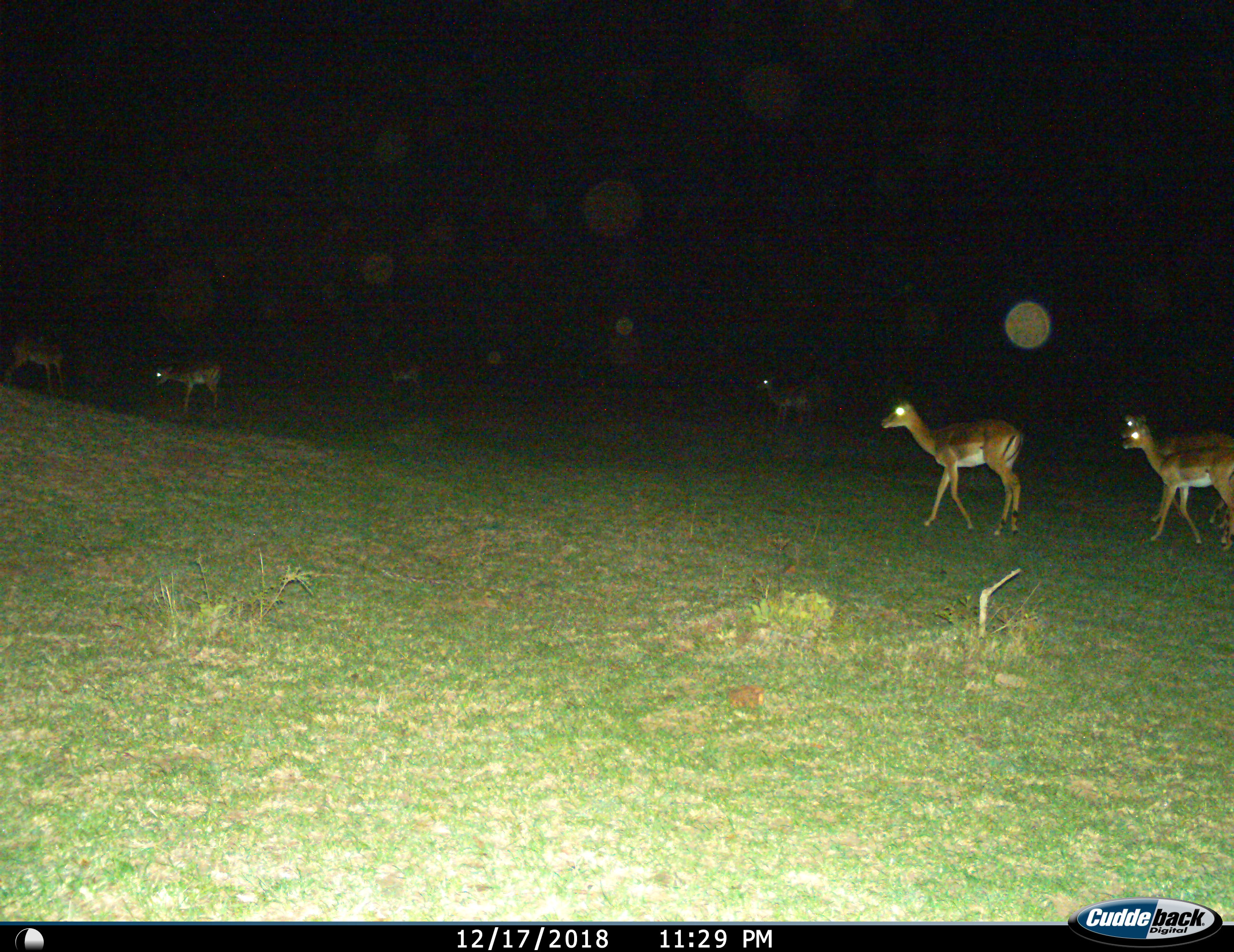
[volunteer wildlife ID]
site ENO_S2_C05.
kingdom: Animalia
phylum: Chordata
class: Mammalia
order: Artiodactyla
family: Bovidae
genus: Aepyceros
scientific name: Aepyceros melampus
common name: impala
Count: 6.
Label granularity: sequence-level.